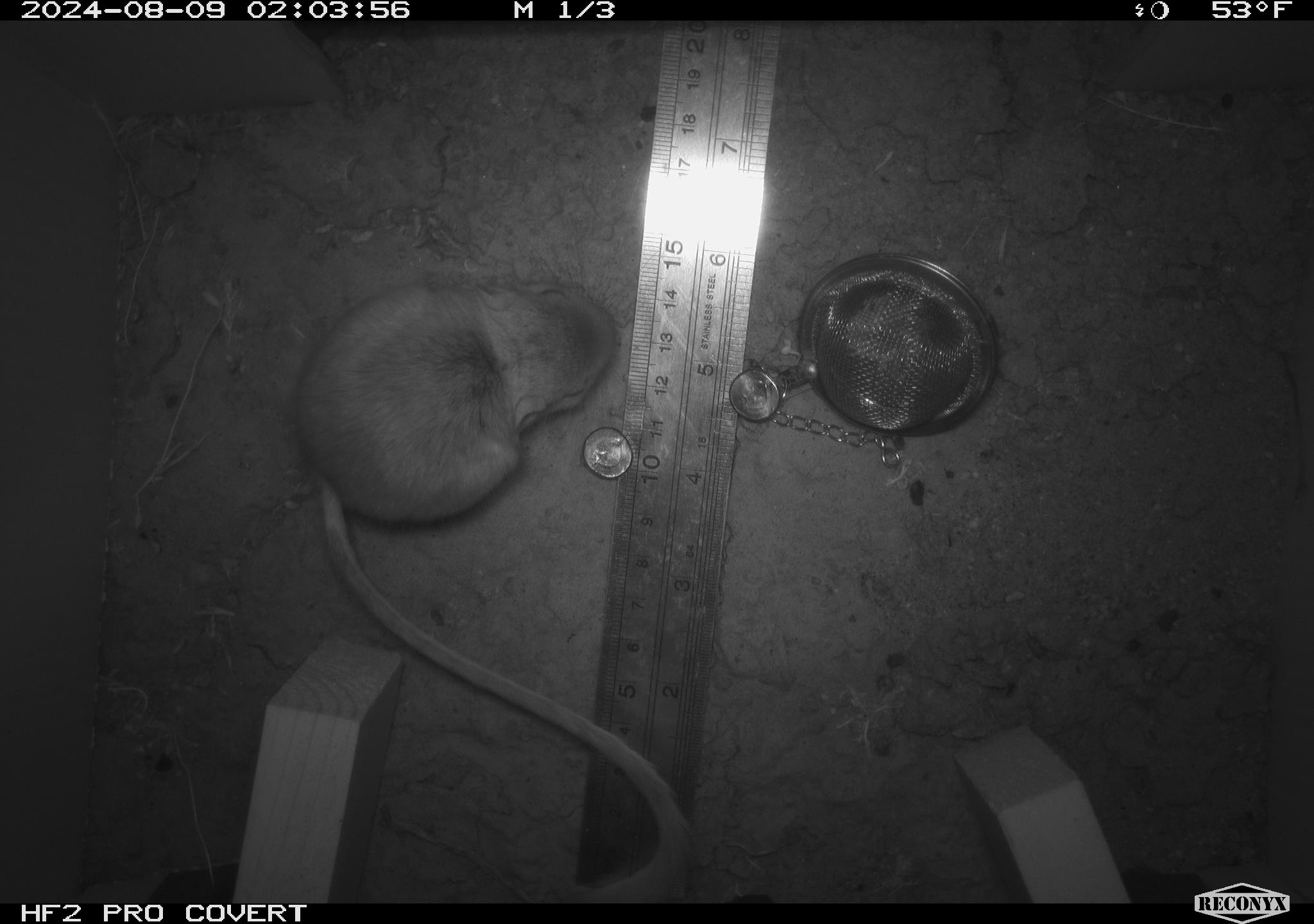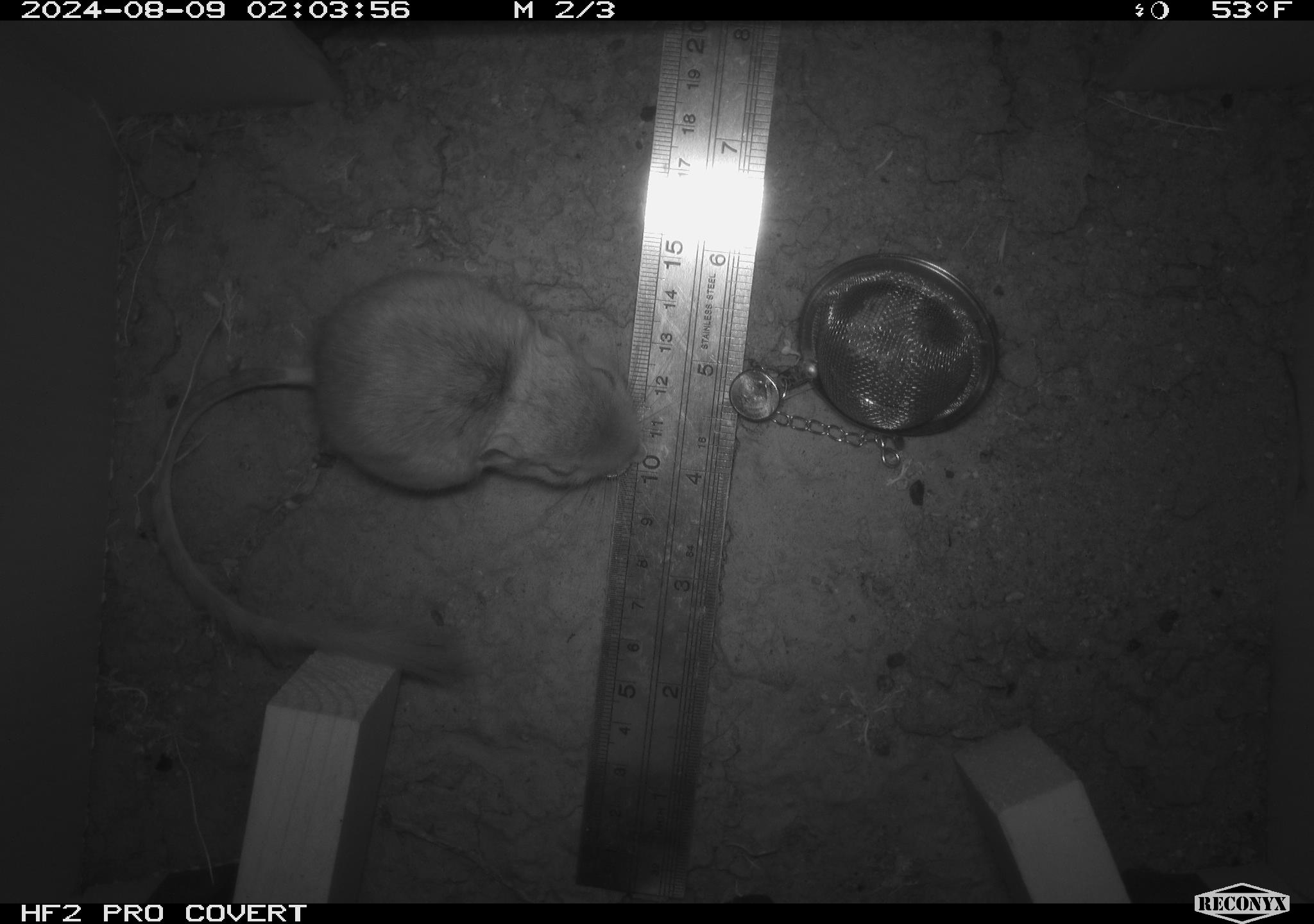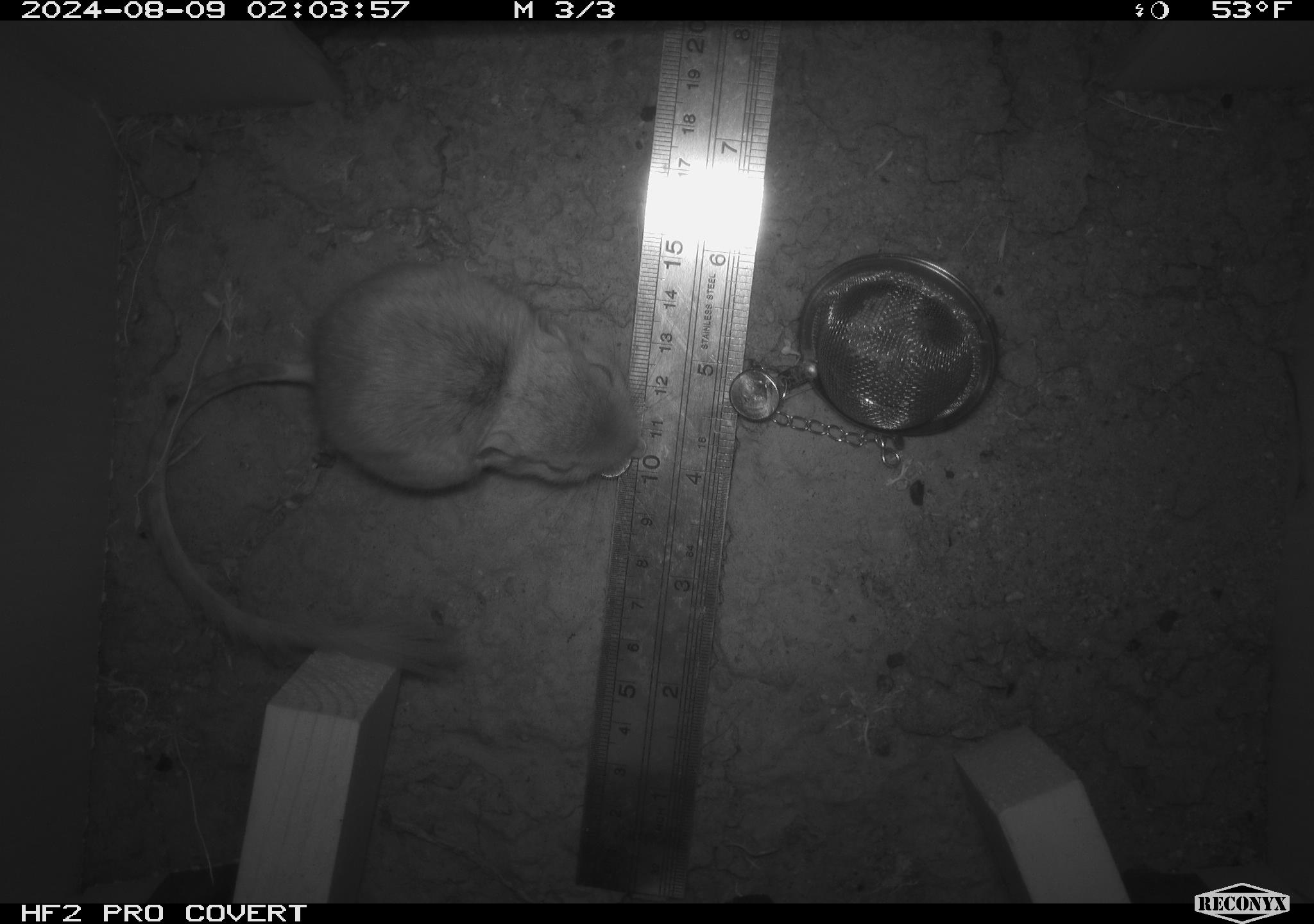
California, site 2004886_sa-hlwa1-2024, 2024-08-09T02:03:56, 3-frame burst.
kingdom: Animalia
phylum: Chordata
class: Mammalia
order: Rodentia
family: Heteromyidae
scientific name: Heteromyidae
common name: kangaroo rats and pocket mice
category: heteromyidae family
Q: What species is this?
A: Heteromyidae family (kangaroo rats and pocket mice) (Heteromyidae).